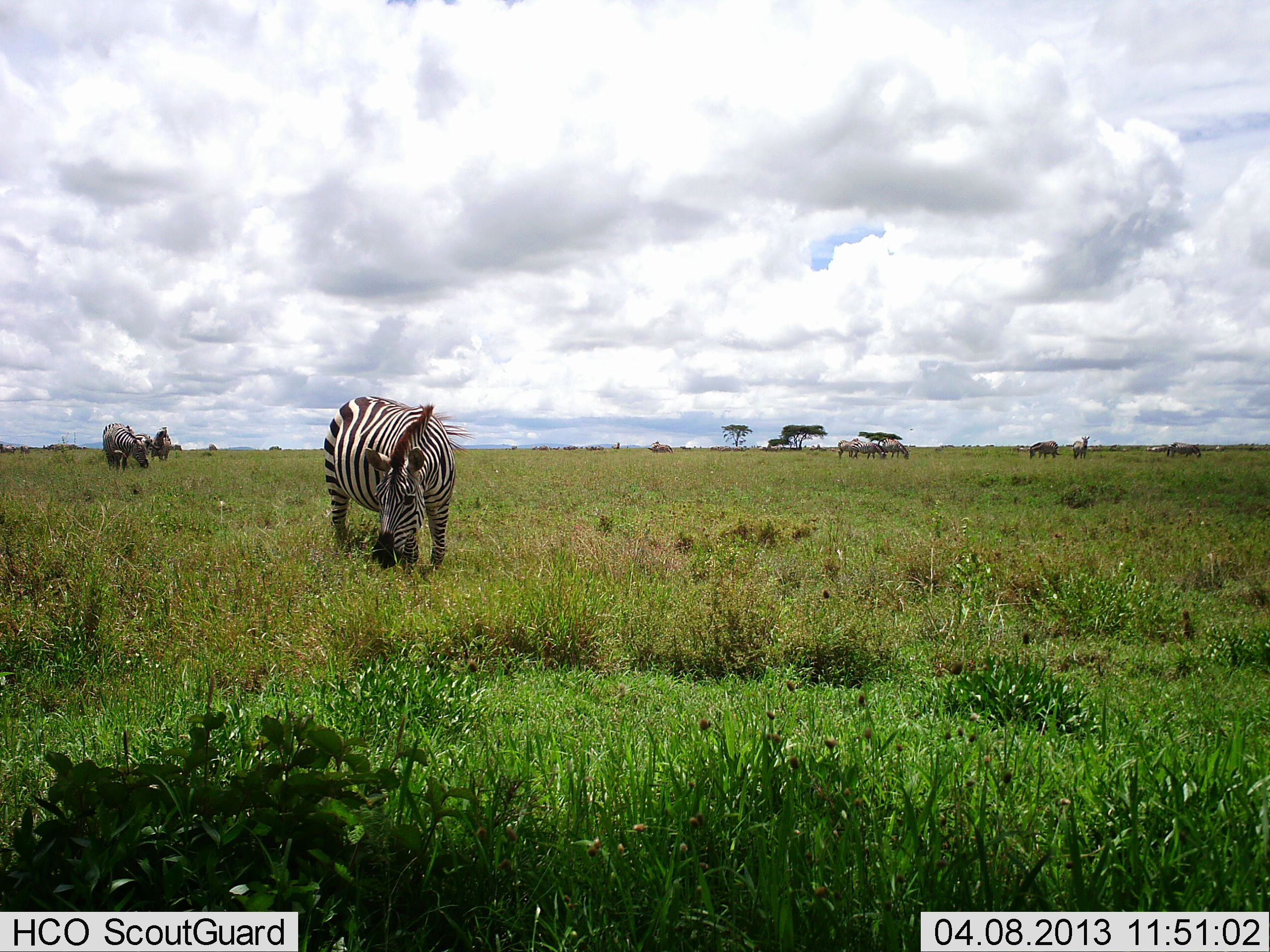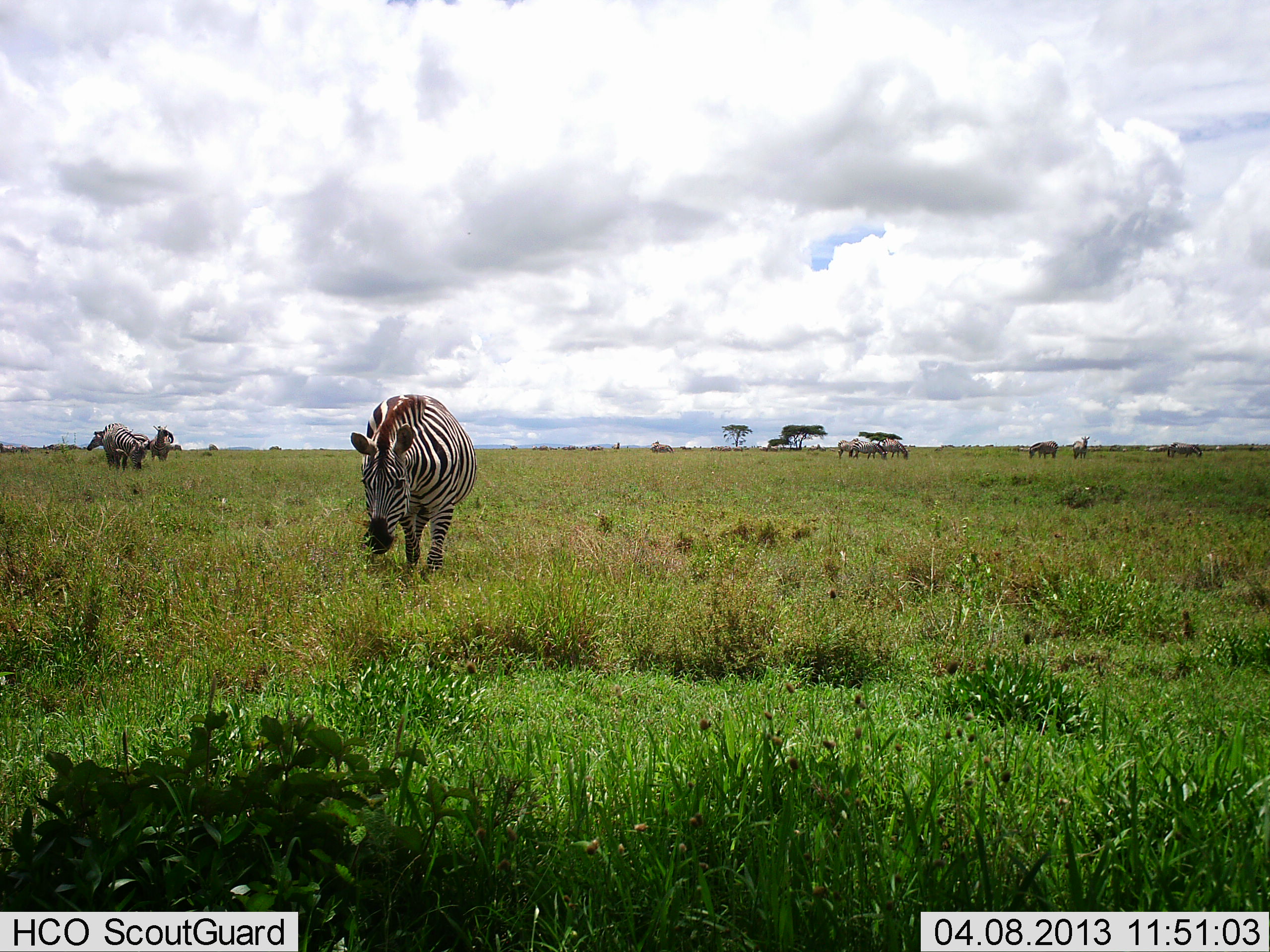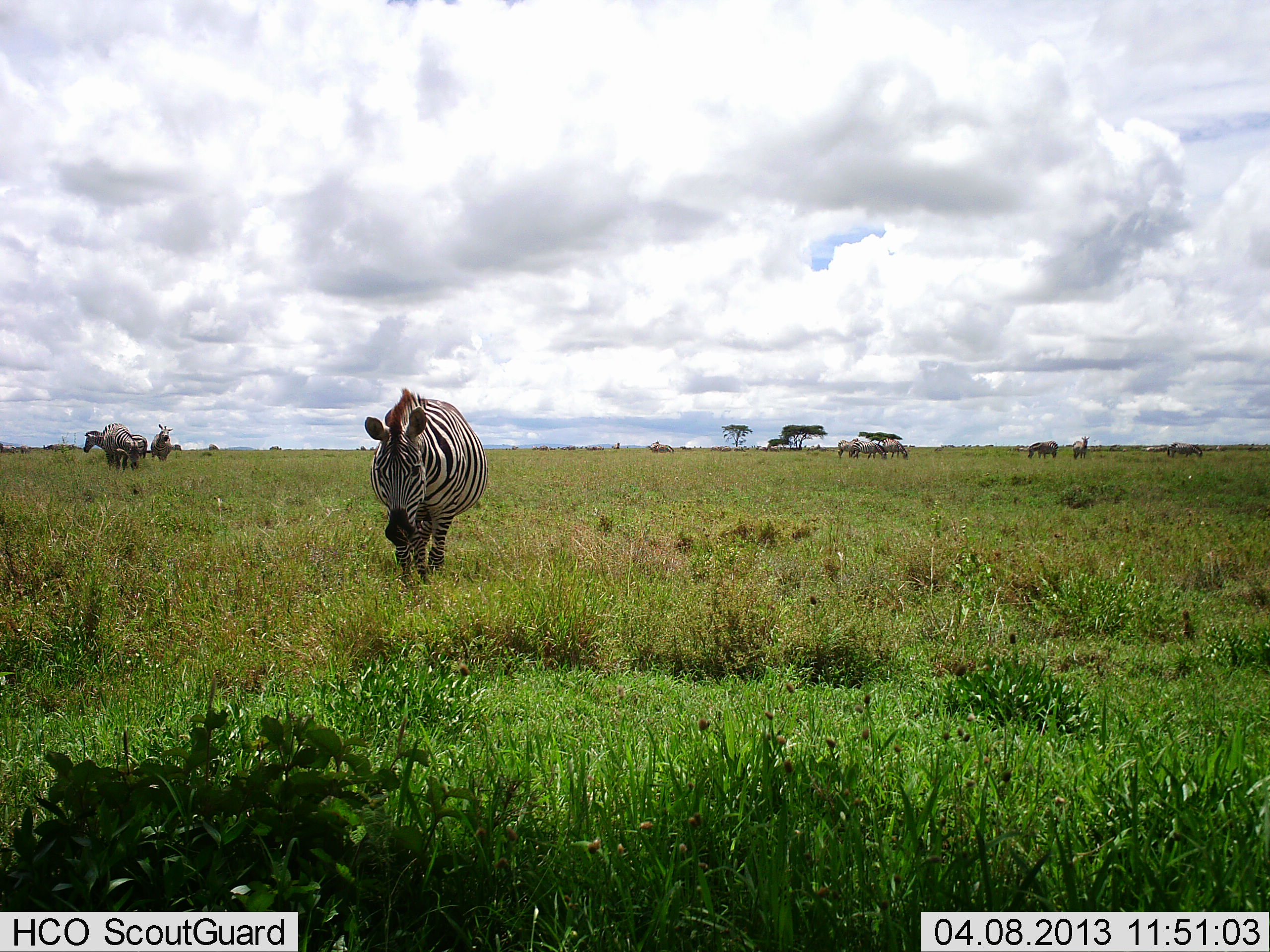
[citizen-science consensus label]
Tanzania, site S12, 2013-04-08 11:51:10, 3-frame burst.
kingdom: Animalia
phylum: Chordata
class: Mammalia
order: Perissodactyla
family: Equidae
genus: Equus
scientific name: Equus quagga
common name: plains zebra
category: zebra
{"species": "zebra (plains zebra) (Equus quagga)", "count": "7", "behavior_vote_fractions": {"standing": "57%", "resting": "9%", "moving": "52%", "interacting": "4%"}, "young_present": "0%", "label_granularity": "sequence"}